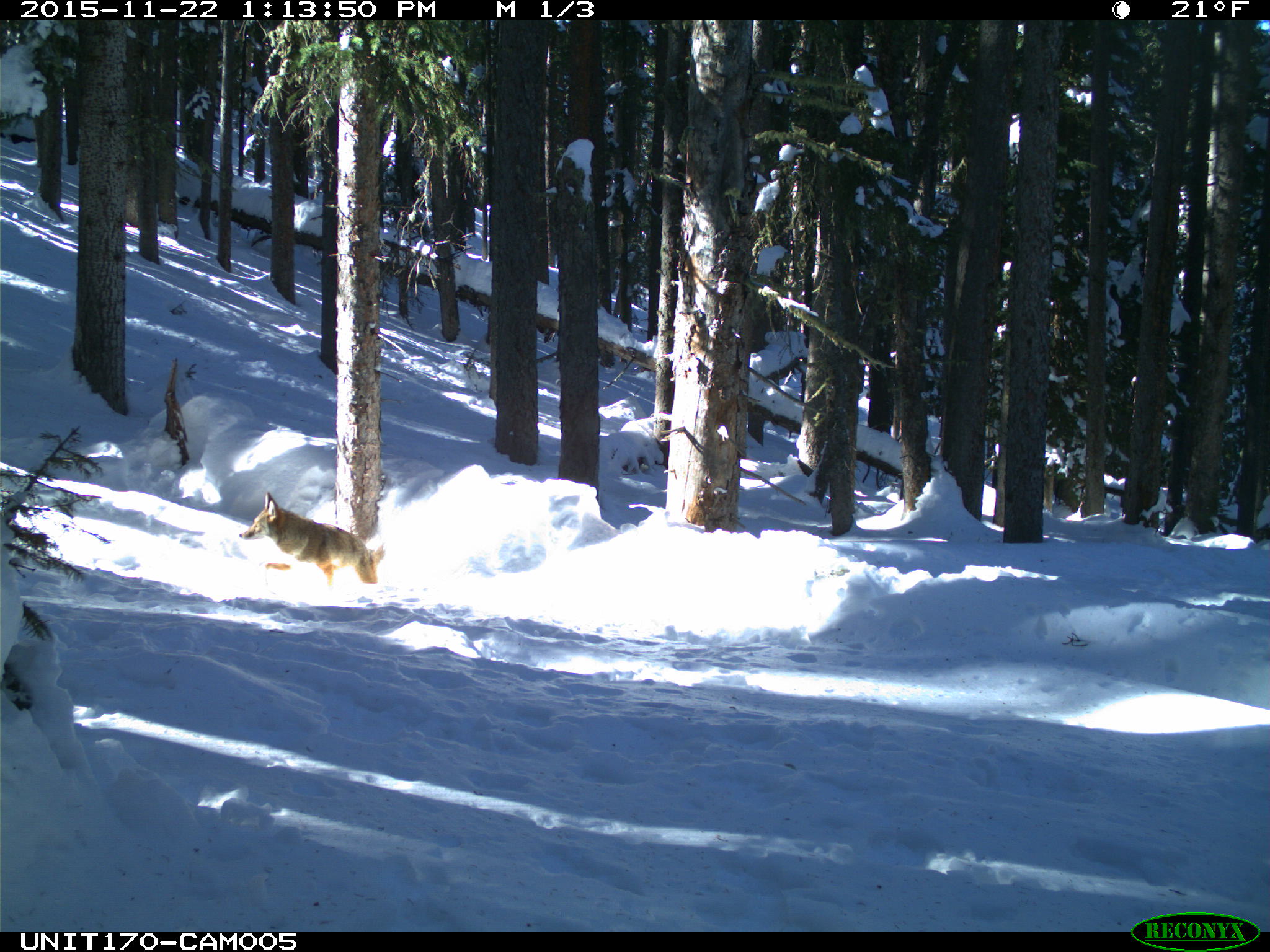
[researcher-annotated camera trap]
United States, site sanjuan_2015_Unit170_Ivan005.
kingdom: Animalia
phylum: Chordata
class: Mammalia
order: Carnivora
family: Canidae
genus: Canis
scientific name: Canis latrans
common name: coyote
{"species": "Canis latrans (coyote)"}